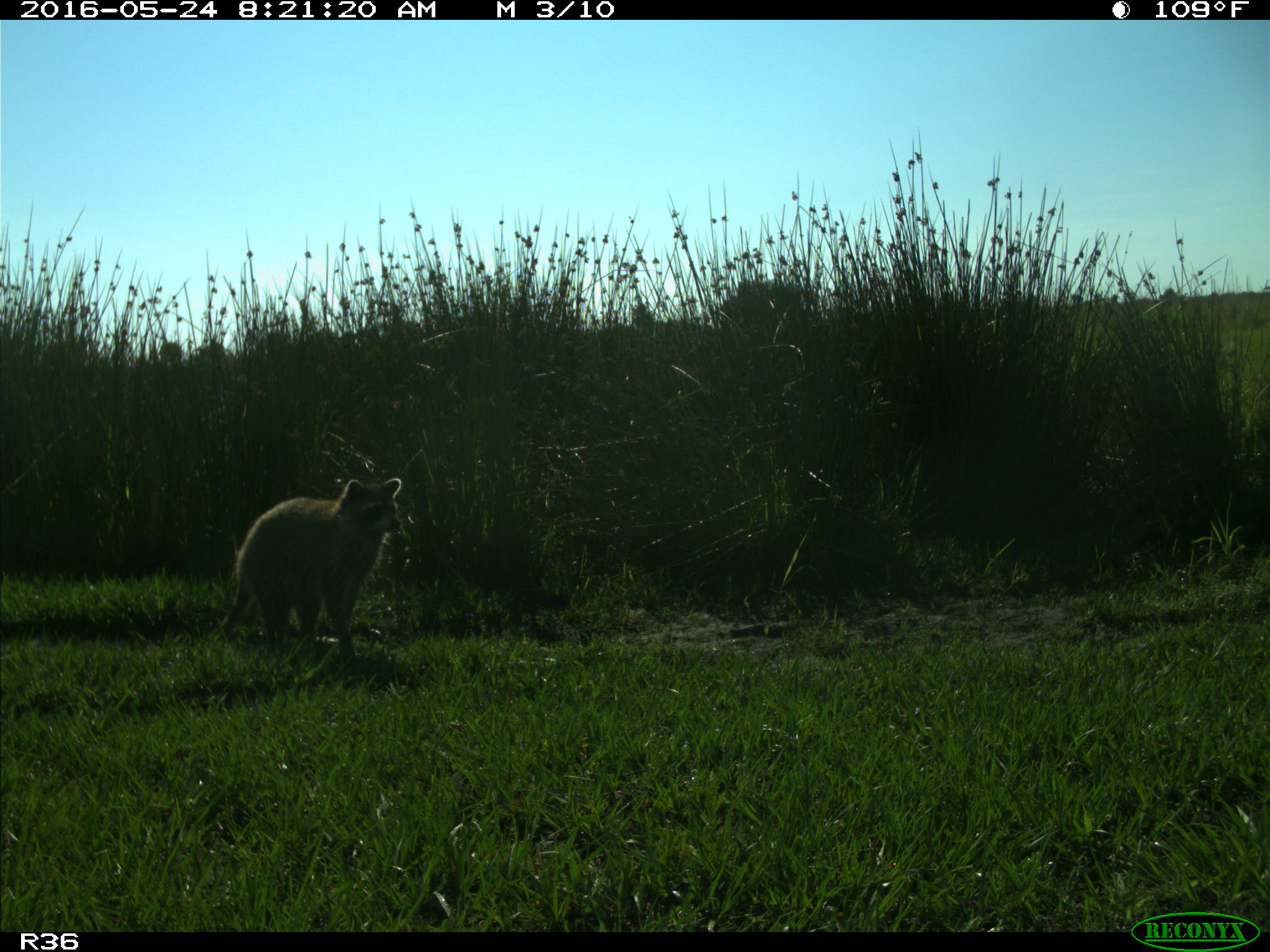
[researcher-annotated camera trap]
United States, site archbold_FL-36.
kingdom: Animalia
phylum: Chordata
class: Mammalia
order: Carnivora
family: Procyonidae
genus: Procyon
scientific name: Procyon lotor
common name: common raccoon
Procyon lotor (common raccoon).